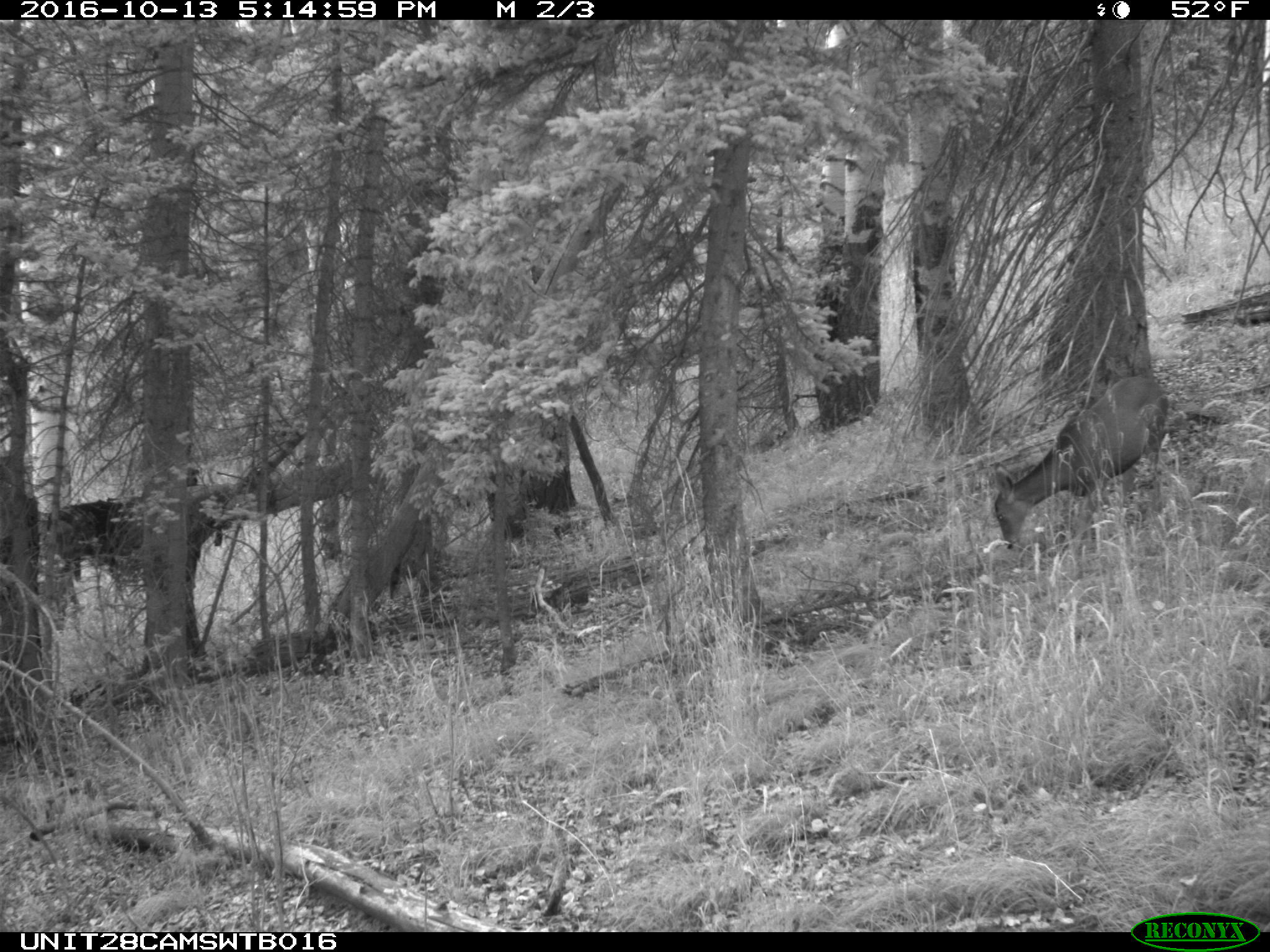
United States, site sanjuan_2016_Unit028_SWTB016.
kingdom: Animalia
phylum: Chordata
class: Mammalia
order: Artiodactyla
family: Cervidae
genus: Odocoileus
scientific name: Odocoileus hemionus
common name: mule deer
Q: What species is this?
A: Odocoileus hemionus (mule deer).